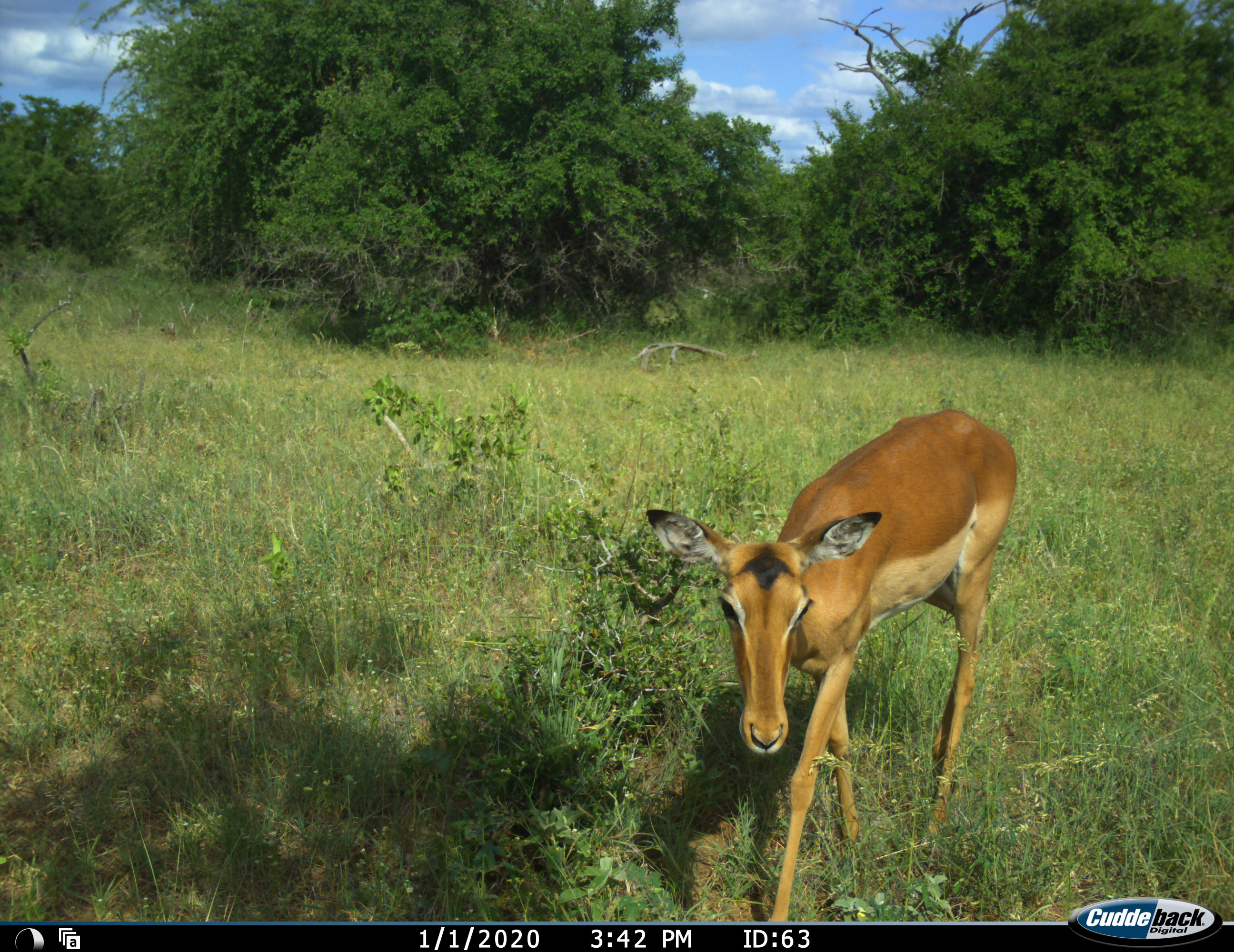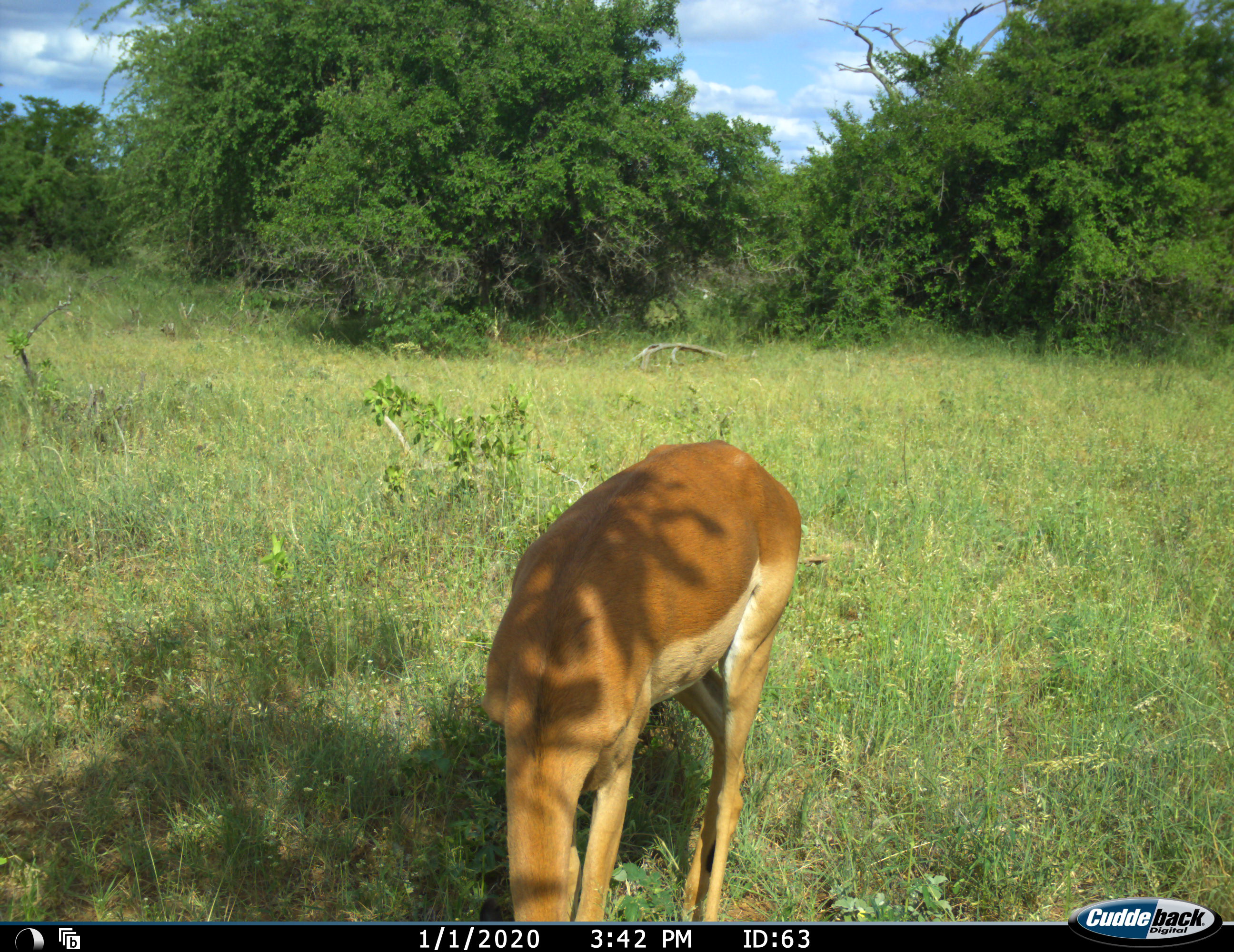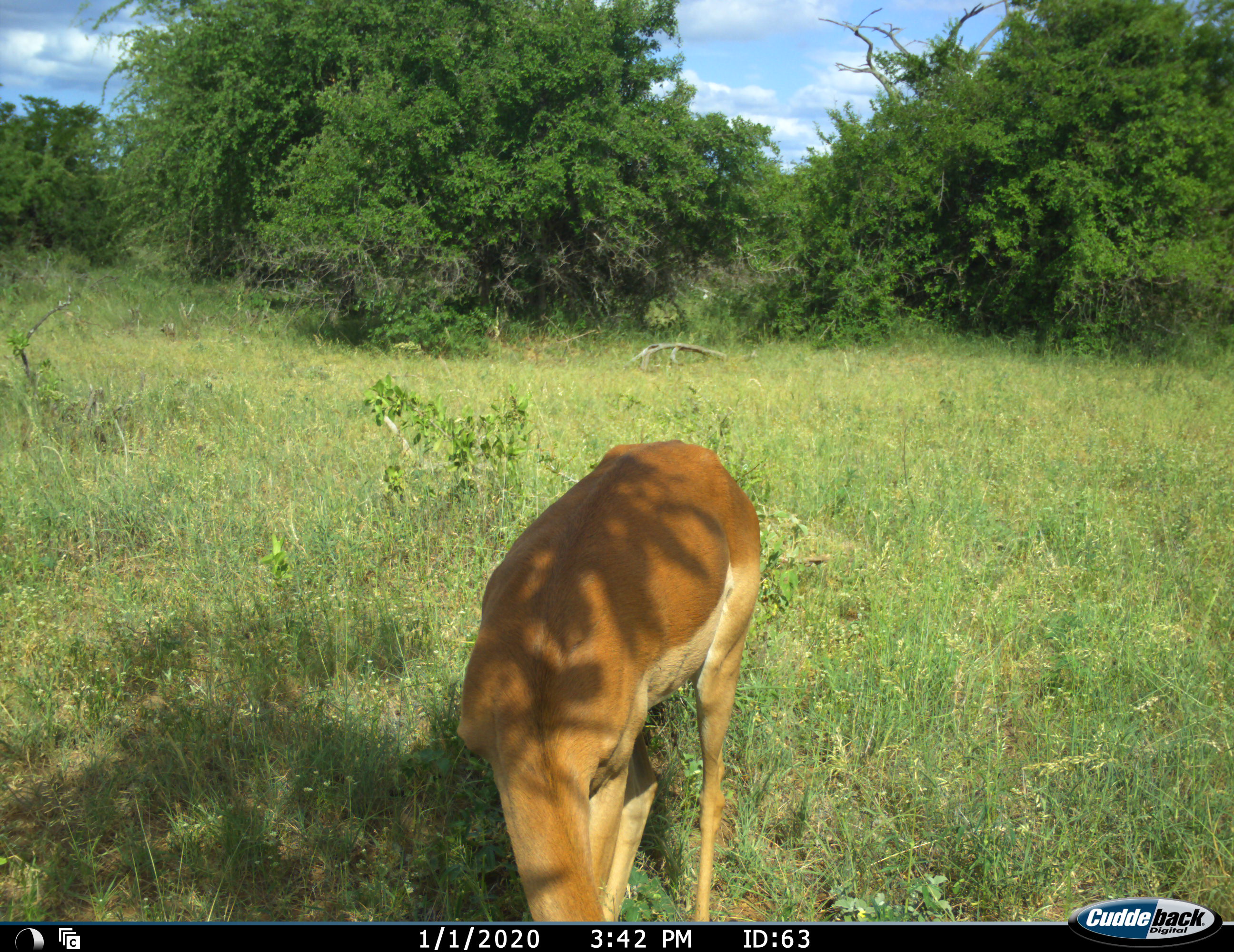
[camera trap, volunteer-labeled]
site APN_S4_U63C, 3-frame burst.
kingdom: Animalia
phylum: Chordata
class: Mammalia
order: Artiodactyla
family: Bovidae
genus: Aepyceros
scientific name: Aepyceros melampus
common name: impala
Impala (Aepyceros melampus), count 1. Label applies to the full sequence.